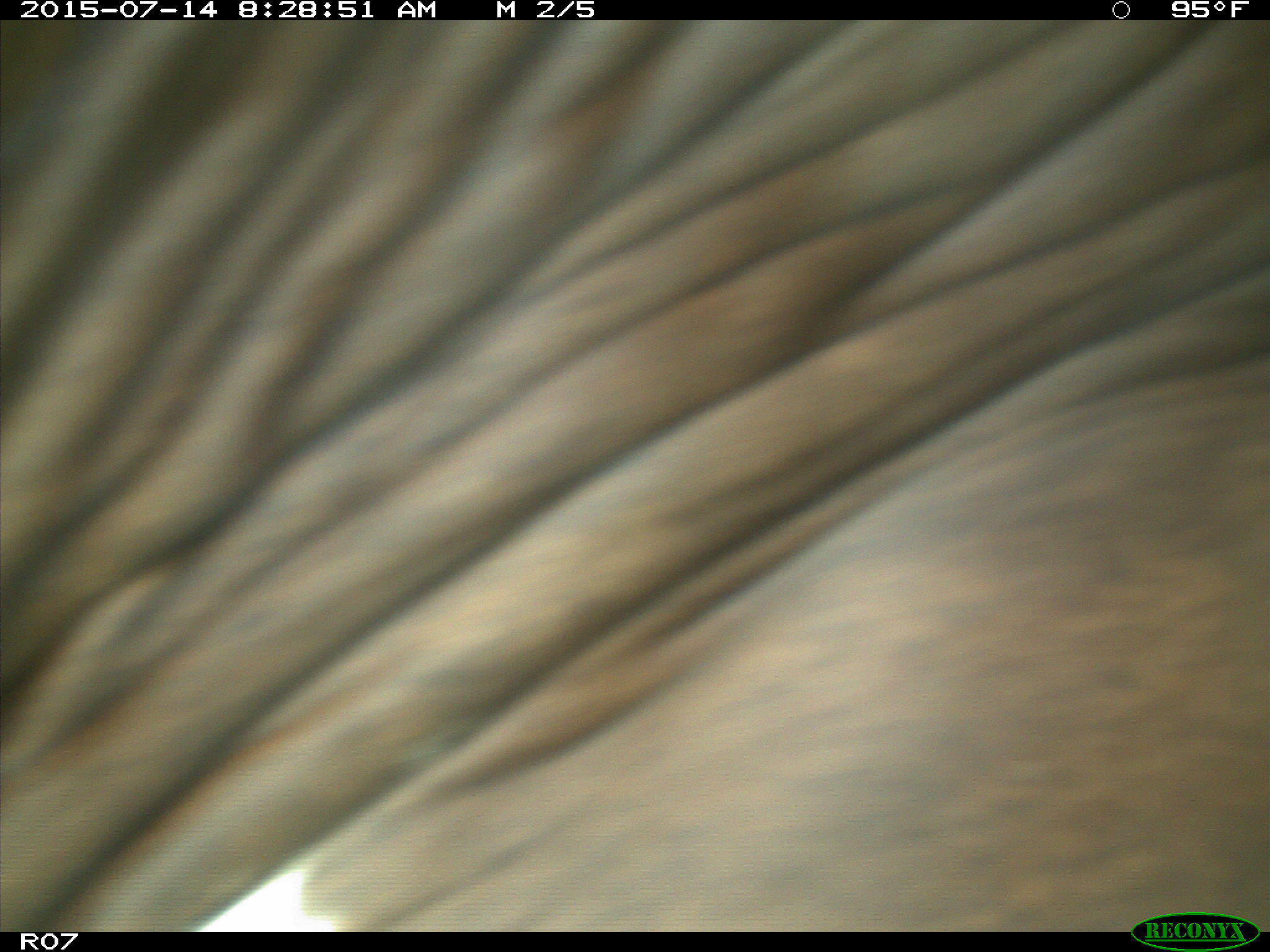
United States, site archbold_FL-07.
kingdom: Animalia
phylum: Chordata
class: Mammalia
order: Artiodactyla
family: Bovidae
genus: Bos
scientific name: Bos taurus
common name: domestic cow